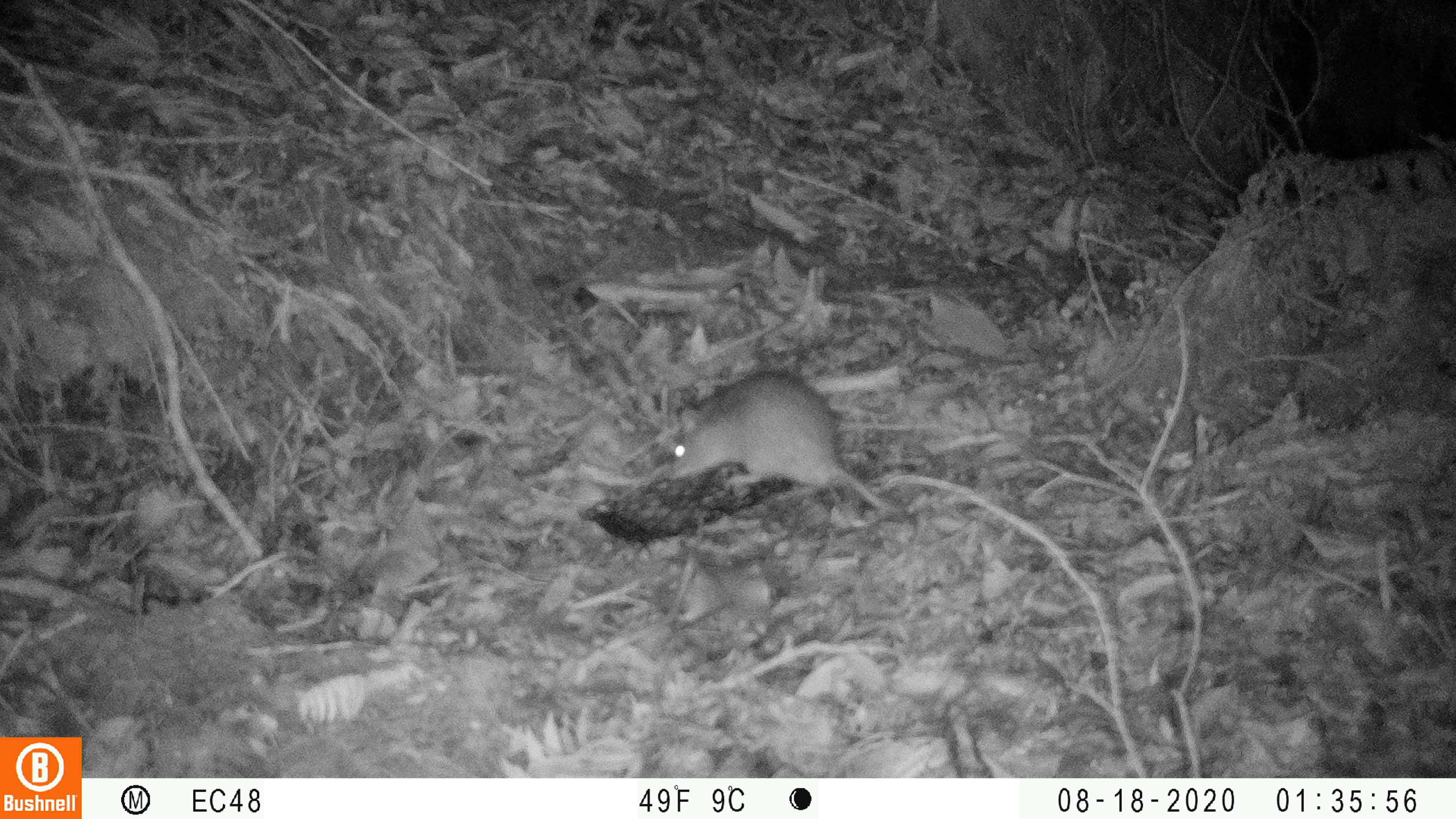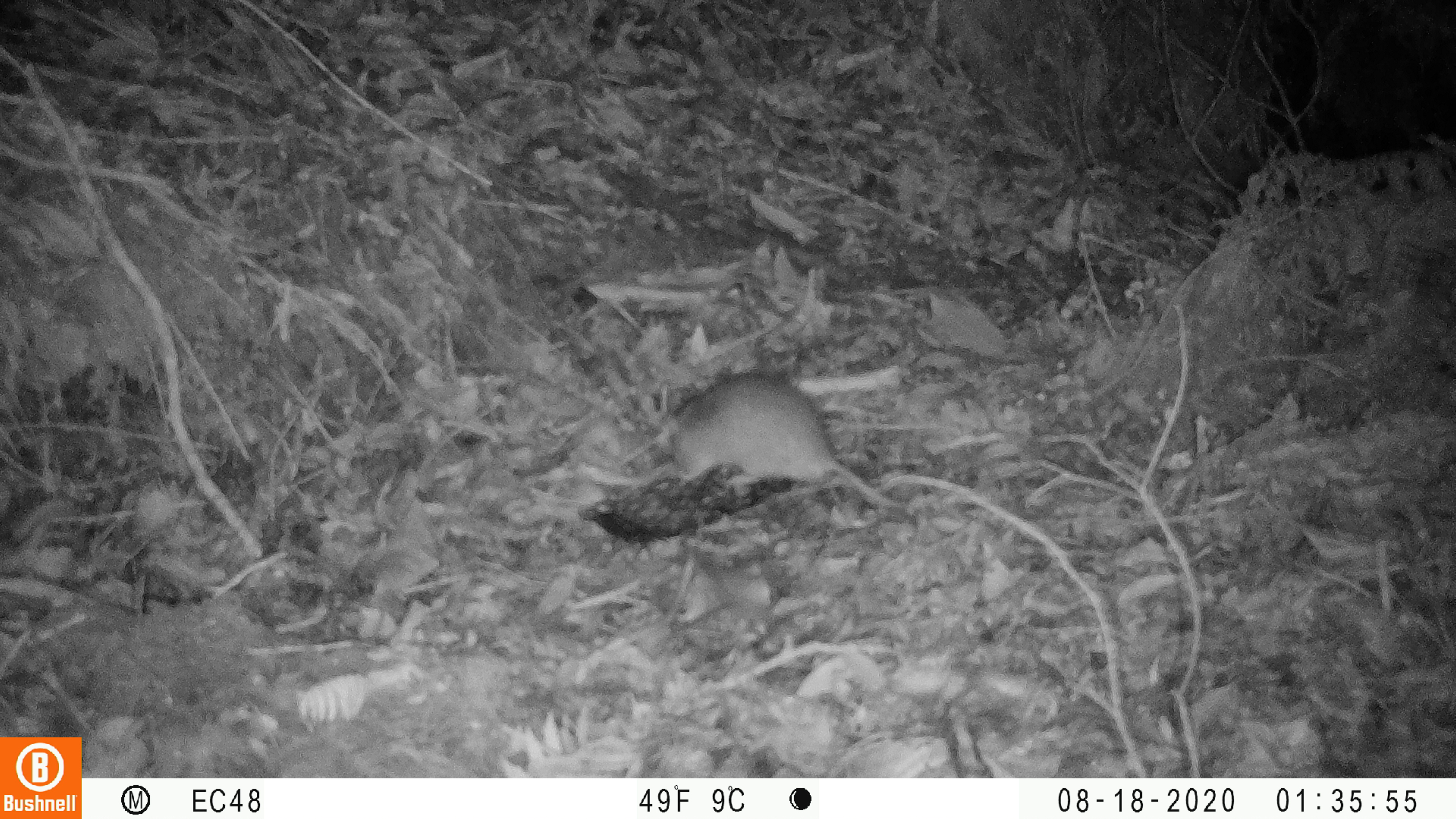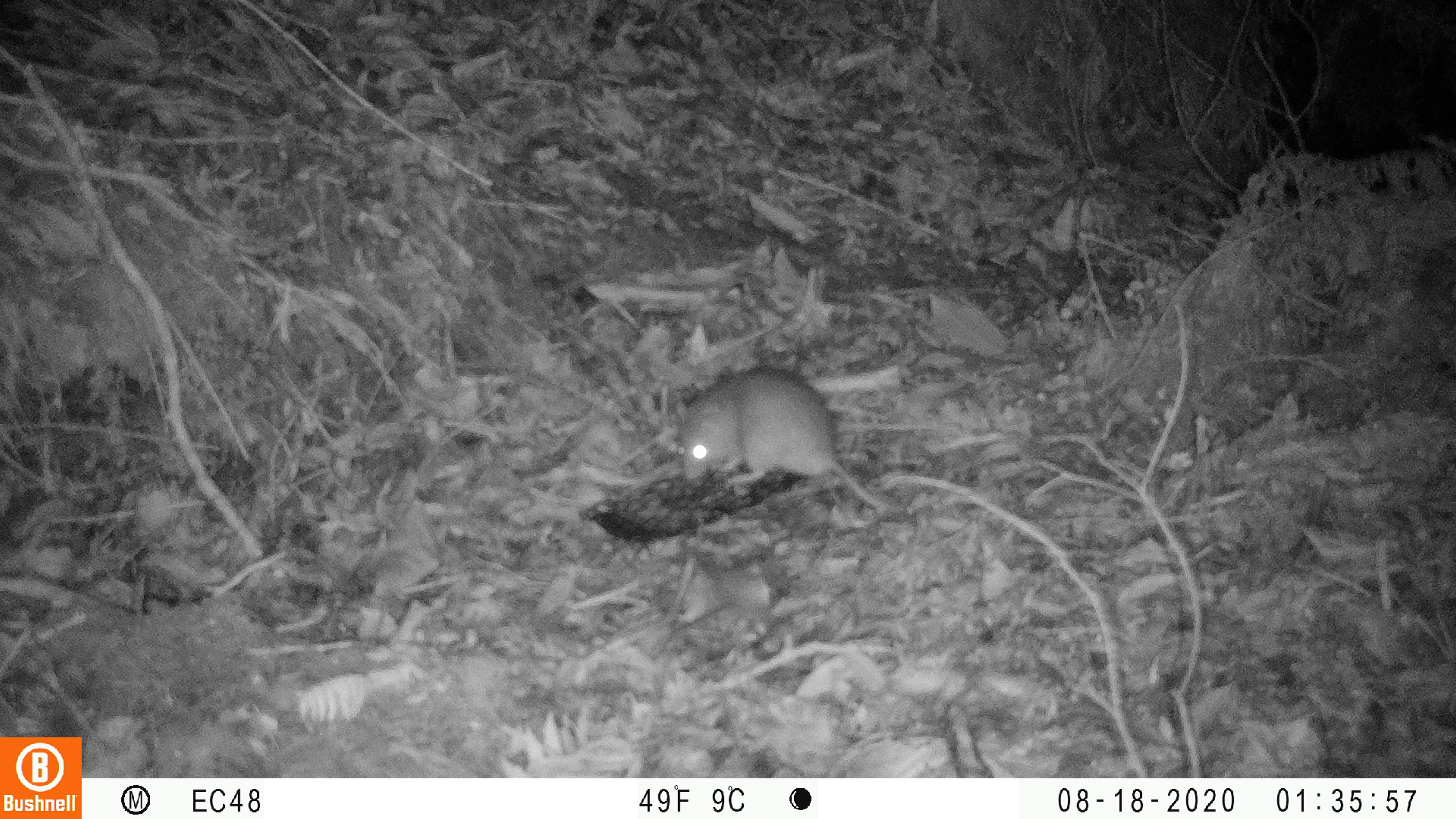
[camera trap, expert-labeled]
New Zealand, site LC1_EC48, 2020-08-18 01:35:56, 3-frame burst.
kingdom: Animalia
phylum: Chordata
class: Mammalia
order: Rodentia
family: Muridae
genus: Rattus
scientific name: Rattus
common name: rat